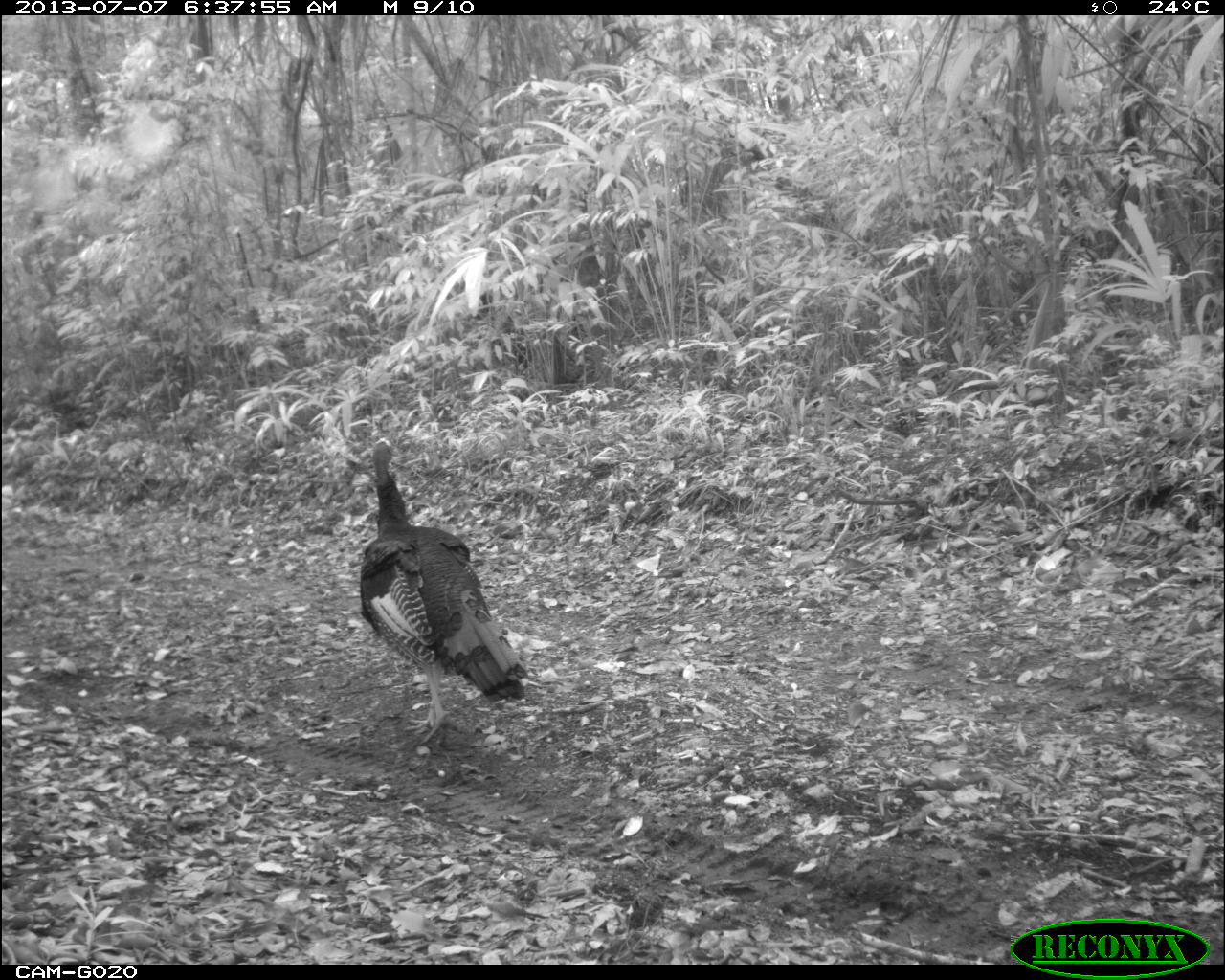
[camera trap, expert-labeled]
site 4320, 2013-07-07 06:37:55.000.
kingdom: Animalia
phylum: Chordata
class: Aves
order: Galliformes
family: Phasianidae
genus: Meleagris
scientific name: Meleagris ocellata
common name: ocellated turkey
Meleagris ocellata (ocellated turkey), count 1, sex male.